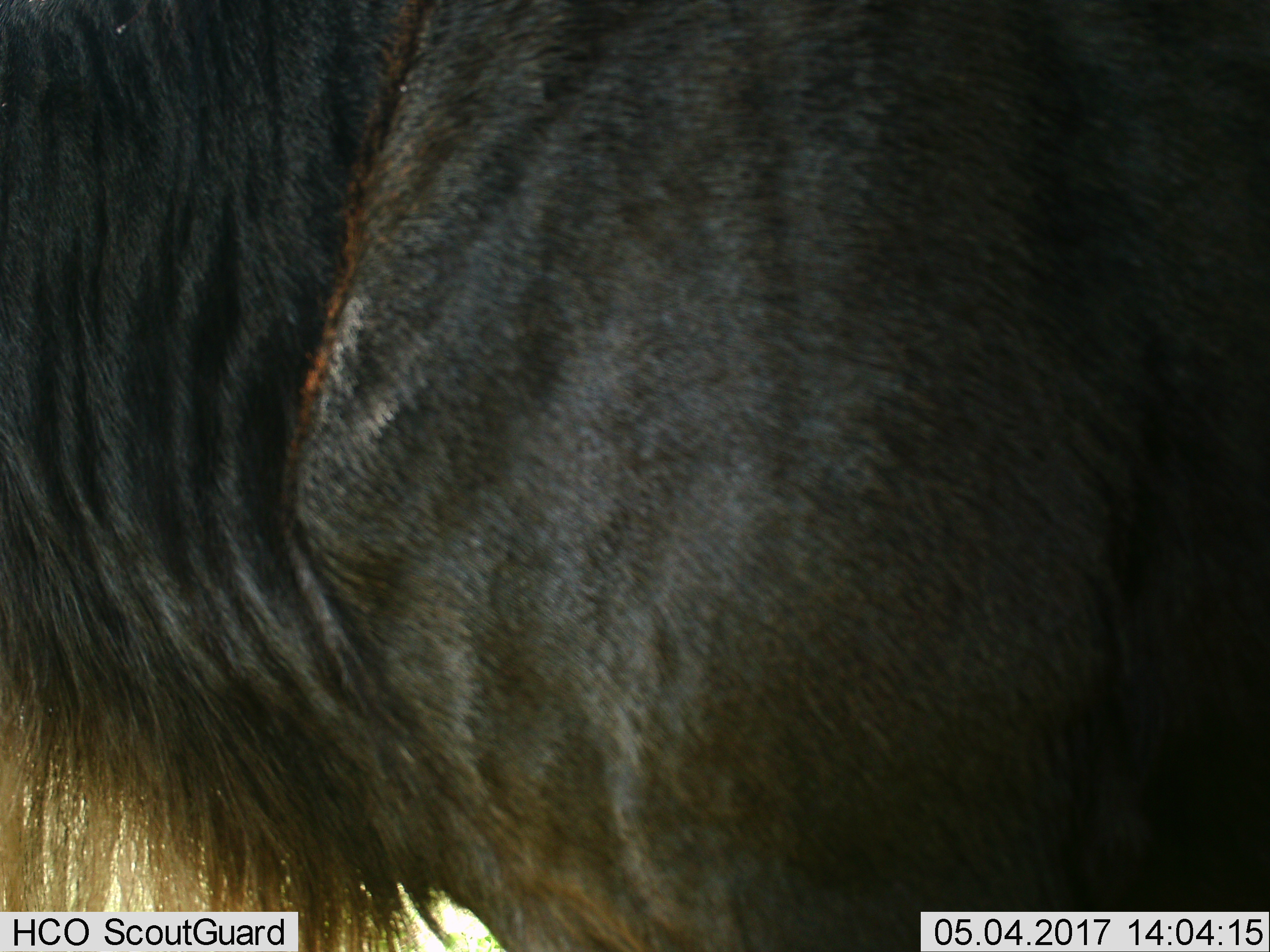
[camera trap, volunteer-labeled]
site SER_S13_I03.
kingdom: Animalia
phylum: Chordata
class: Mammalia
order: Artiodactyla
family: Bovidae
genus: Connochaetes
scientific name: Connochaetes taurinus taurinus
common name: blue wildebeest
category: wildebeestblue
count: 1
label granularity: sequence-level